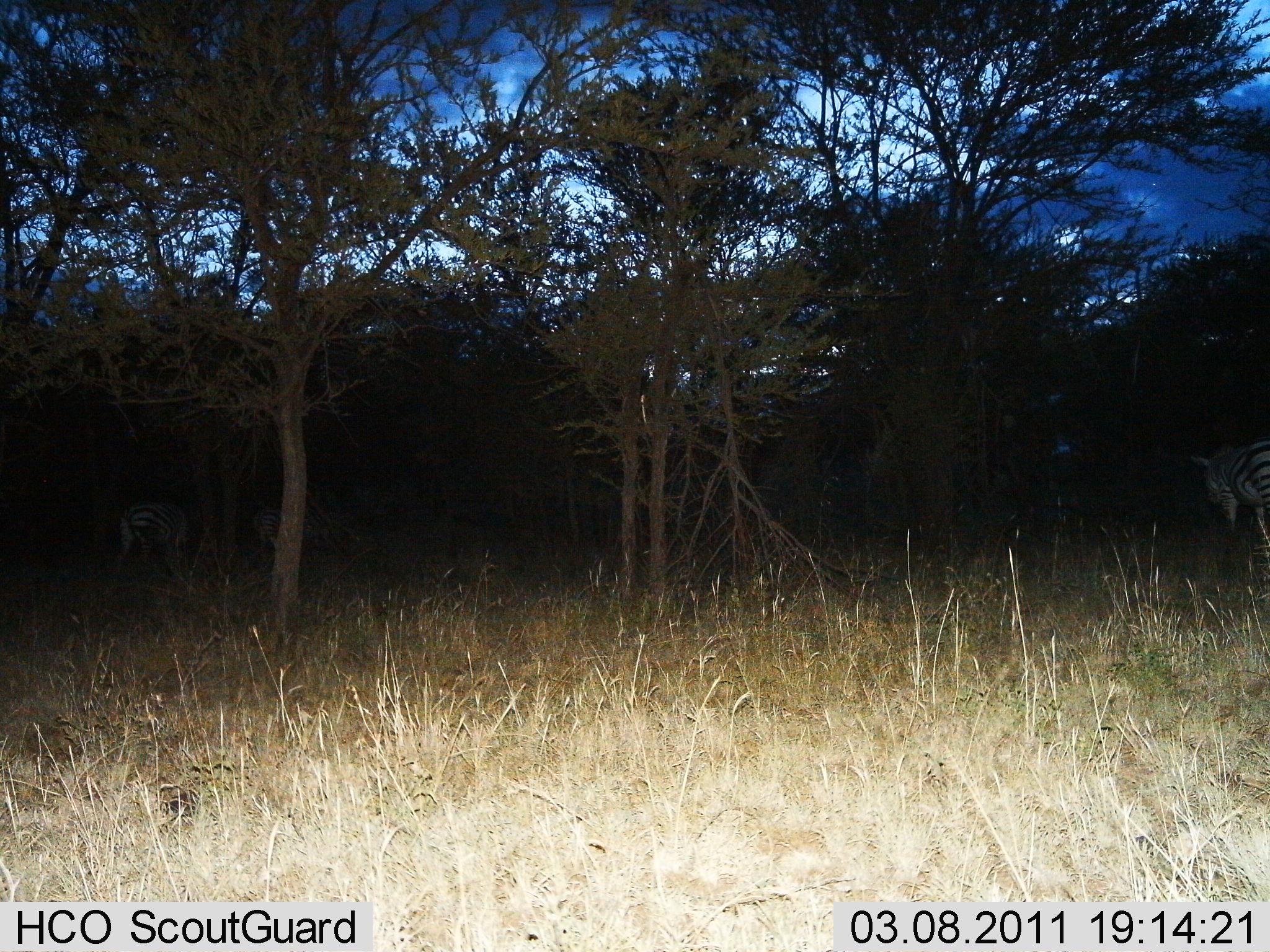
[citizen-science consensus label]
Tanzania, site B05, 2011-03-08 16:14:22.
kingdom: Animalia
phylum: Chordata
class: Mammalia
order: Perissodactyla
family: Equidae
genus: Equus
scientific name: Equus quagga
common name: plains zebra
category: zebra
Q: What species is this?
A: Zebra (plains zebra) (Equus quagga).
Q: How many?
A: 2.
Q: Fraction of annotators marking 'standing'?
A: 33%.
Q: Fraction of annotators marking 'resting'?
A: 0%.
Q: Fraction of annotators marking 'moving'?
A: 44%.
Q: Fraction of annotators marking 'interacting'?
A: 0%.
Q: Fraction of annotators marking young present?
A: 0%.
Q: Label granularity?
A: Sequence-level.